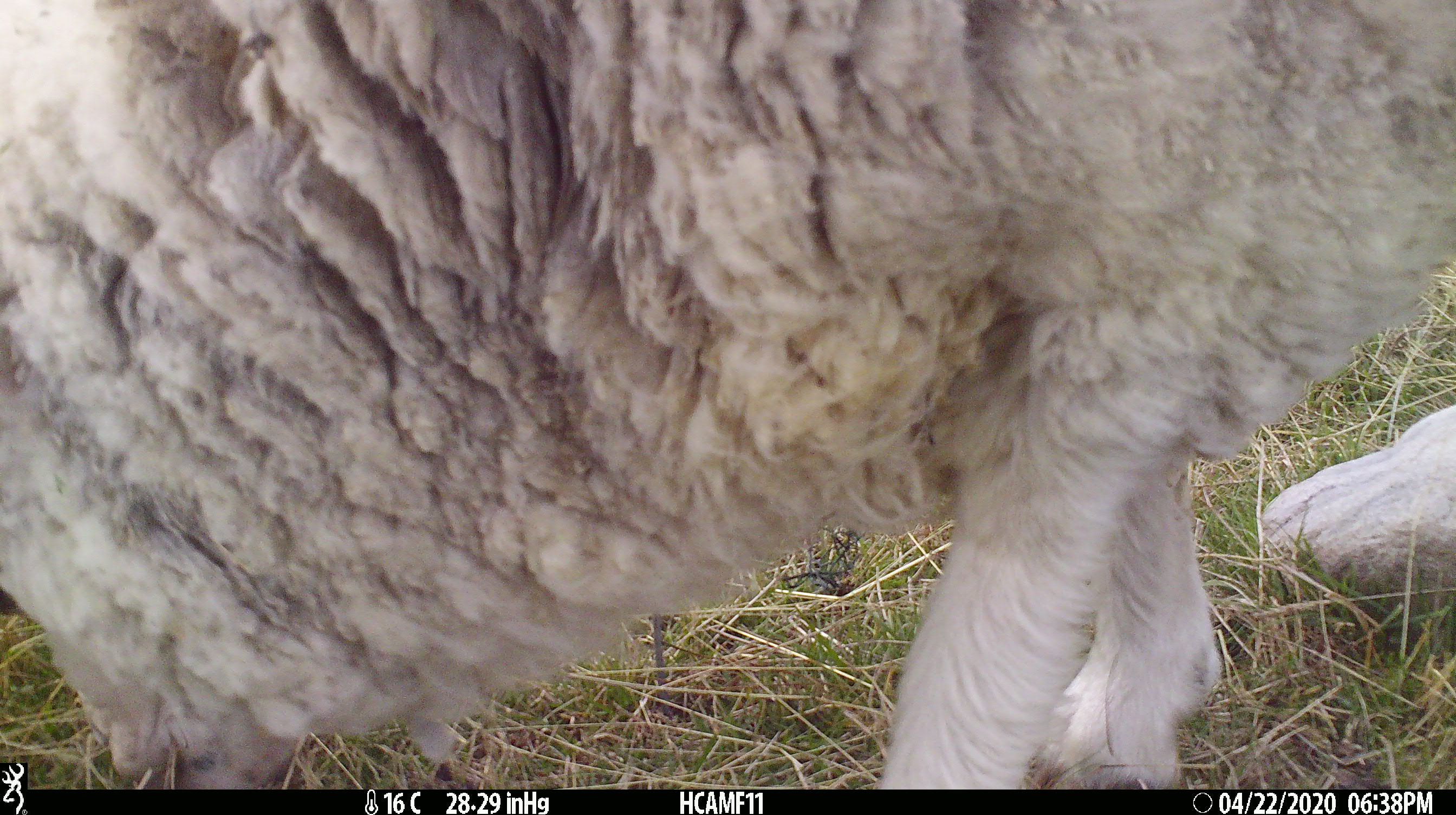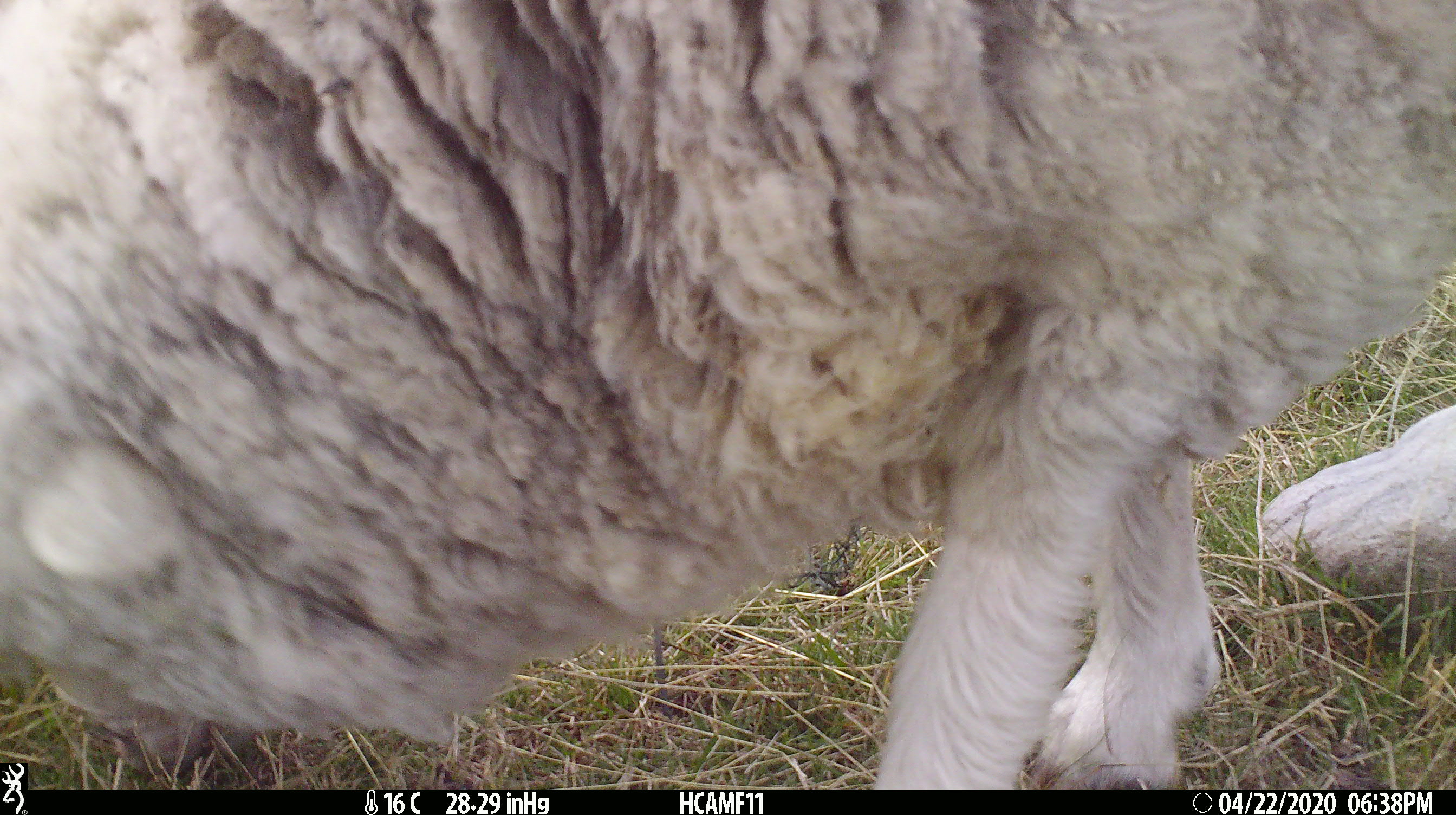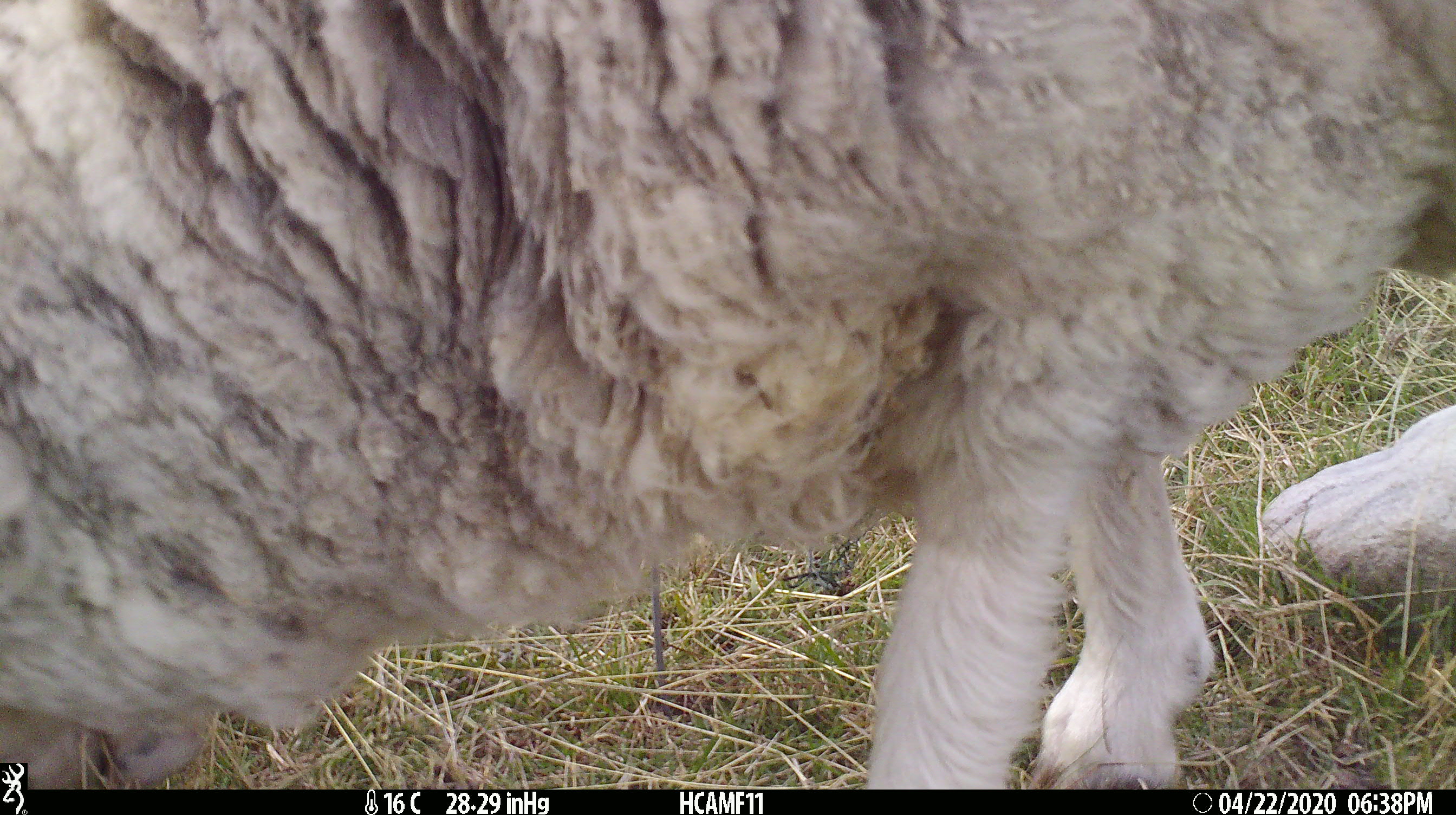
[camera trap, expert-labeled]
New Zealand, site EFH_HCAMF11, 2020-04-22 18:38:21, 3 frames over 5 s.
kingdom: Animalia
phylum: Chordata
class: Mammalia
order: Artiodactyla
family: Bovidae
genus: Ovis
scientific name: Ovis aries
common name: domestic sheep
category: sheep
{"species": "sheep (domestic sheep) (Ovis aries)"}